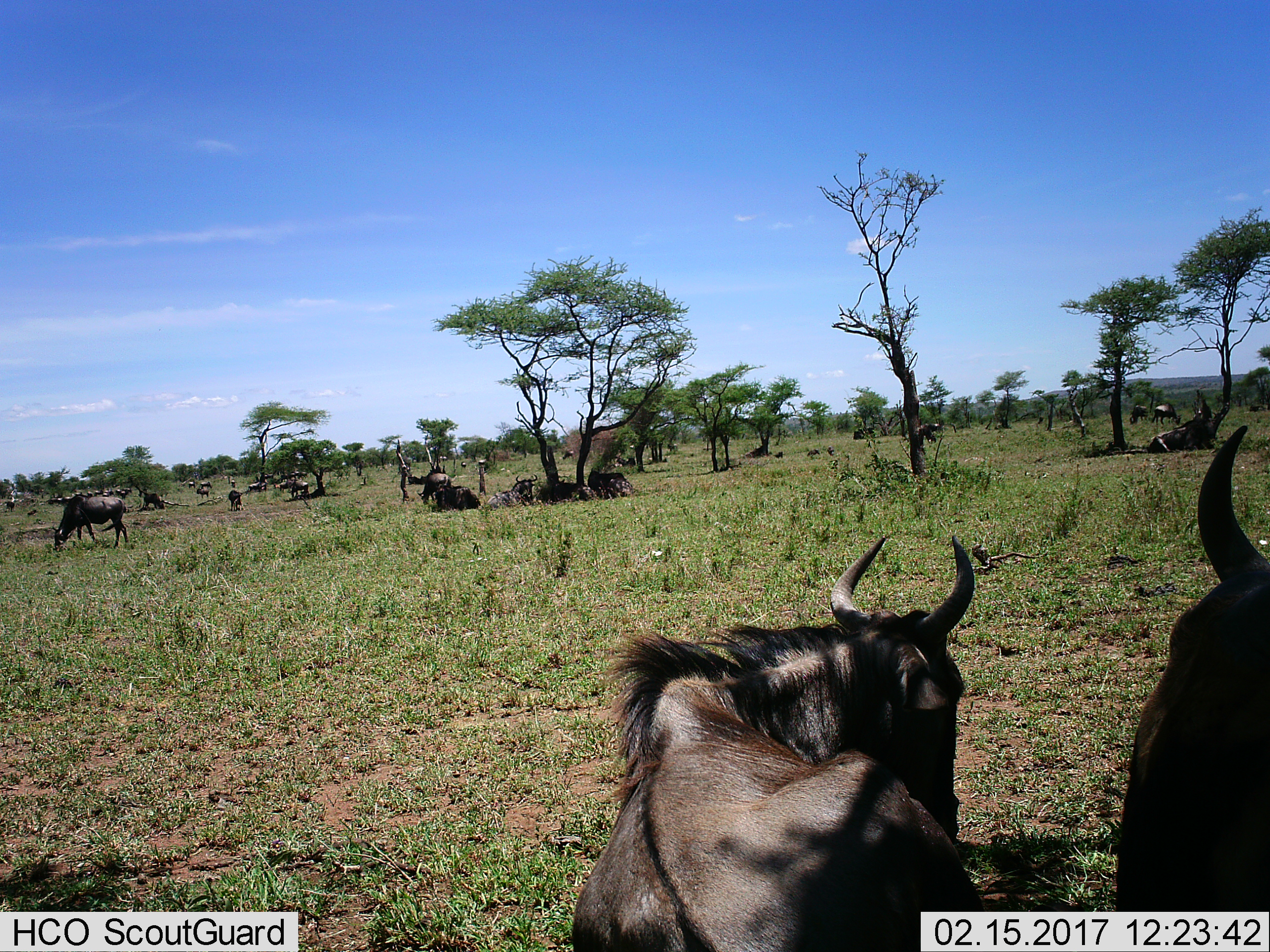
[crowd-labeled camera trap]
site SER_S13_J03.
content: unidentified animal